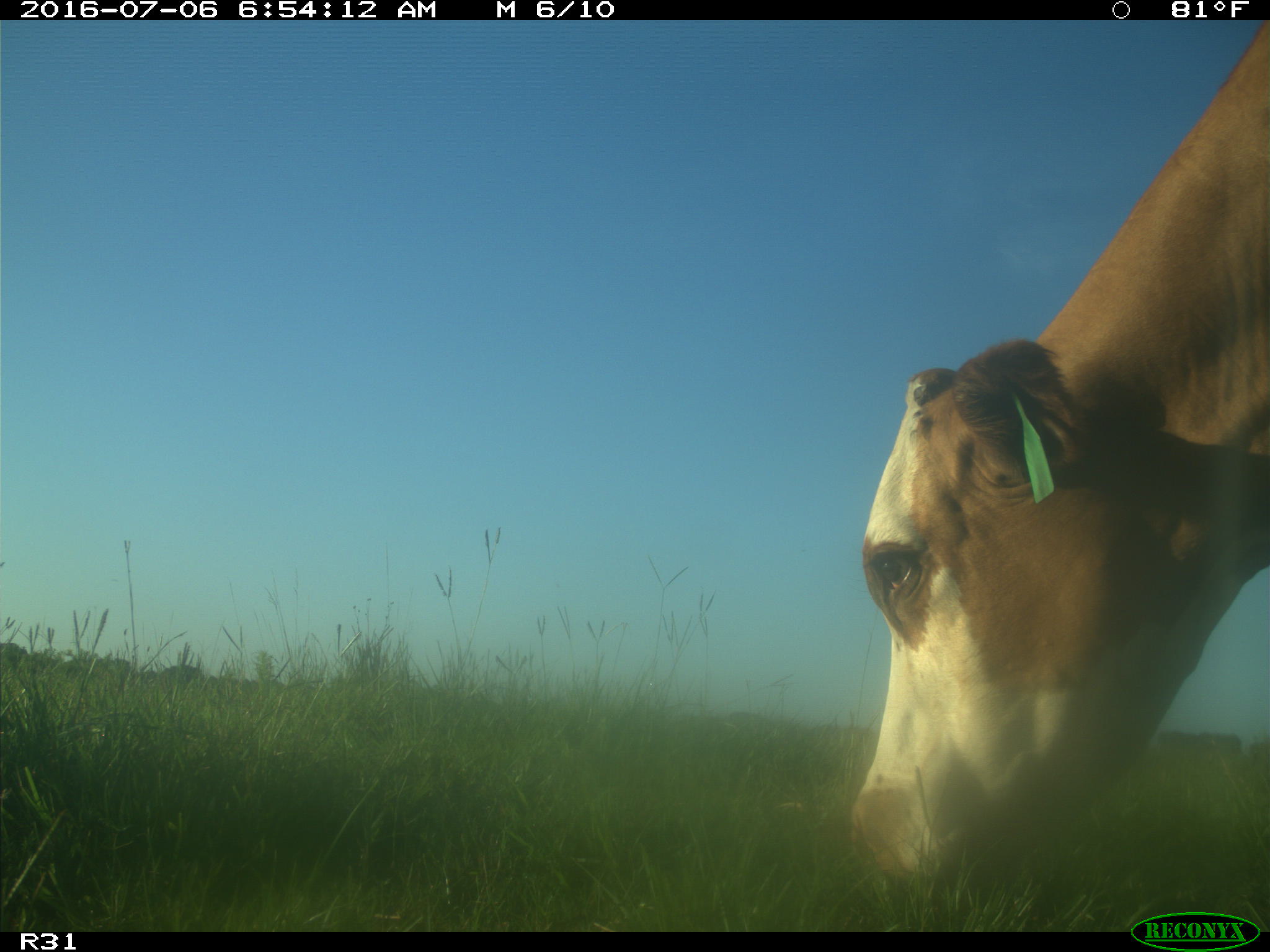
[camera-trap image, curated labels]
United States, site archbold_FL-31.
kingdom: Animalia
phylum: Chordata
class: Mammalia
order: Artiodactyla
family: Bovidae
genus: Bos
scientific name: Bos taurus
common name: domestic cow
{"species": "Bos taurus (domestic cow)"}